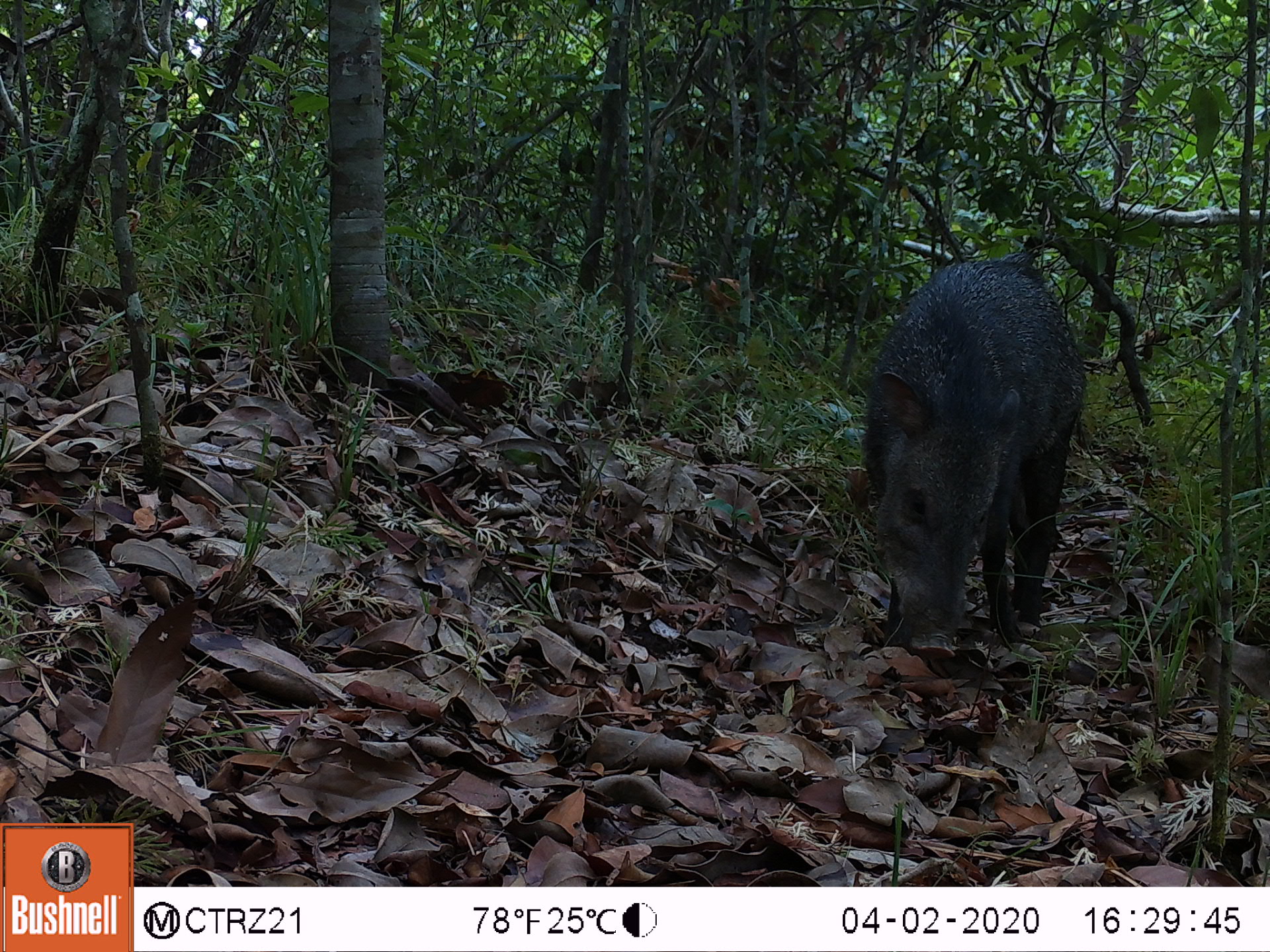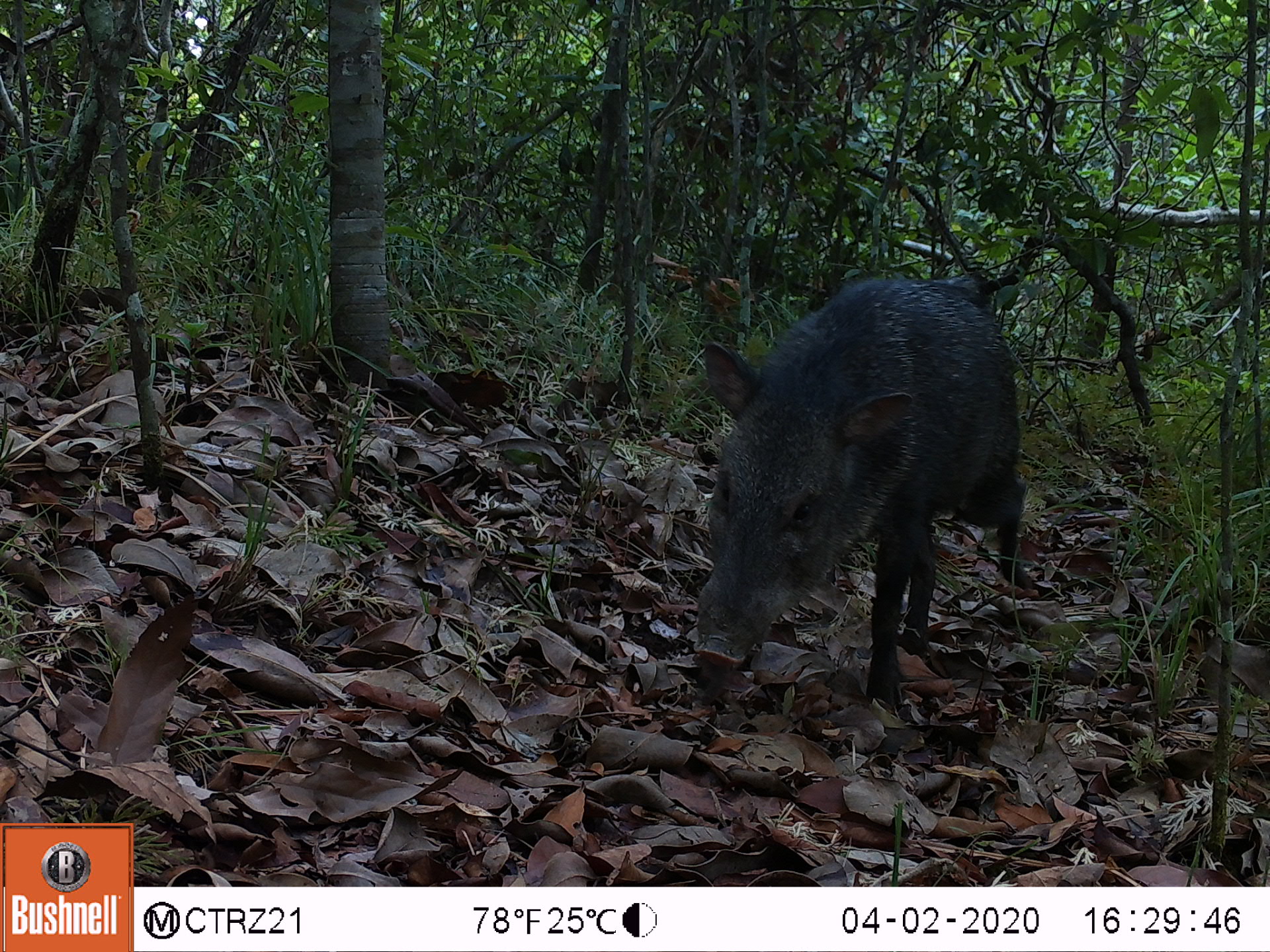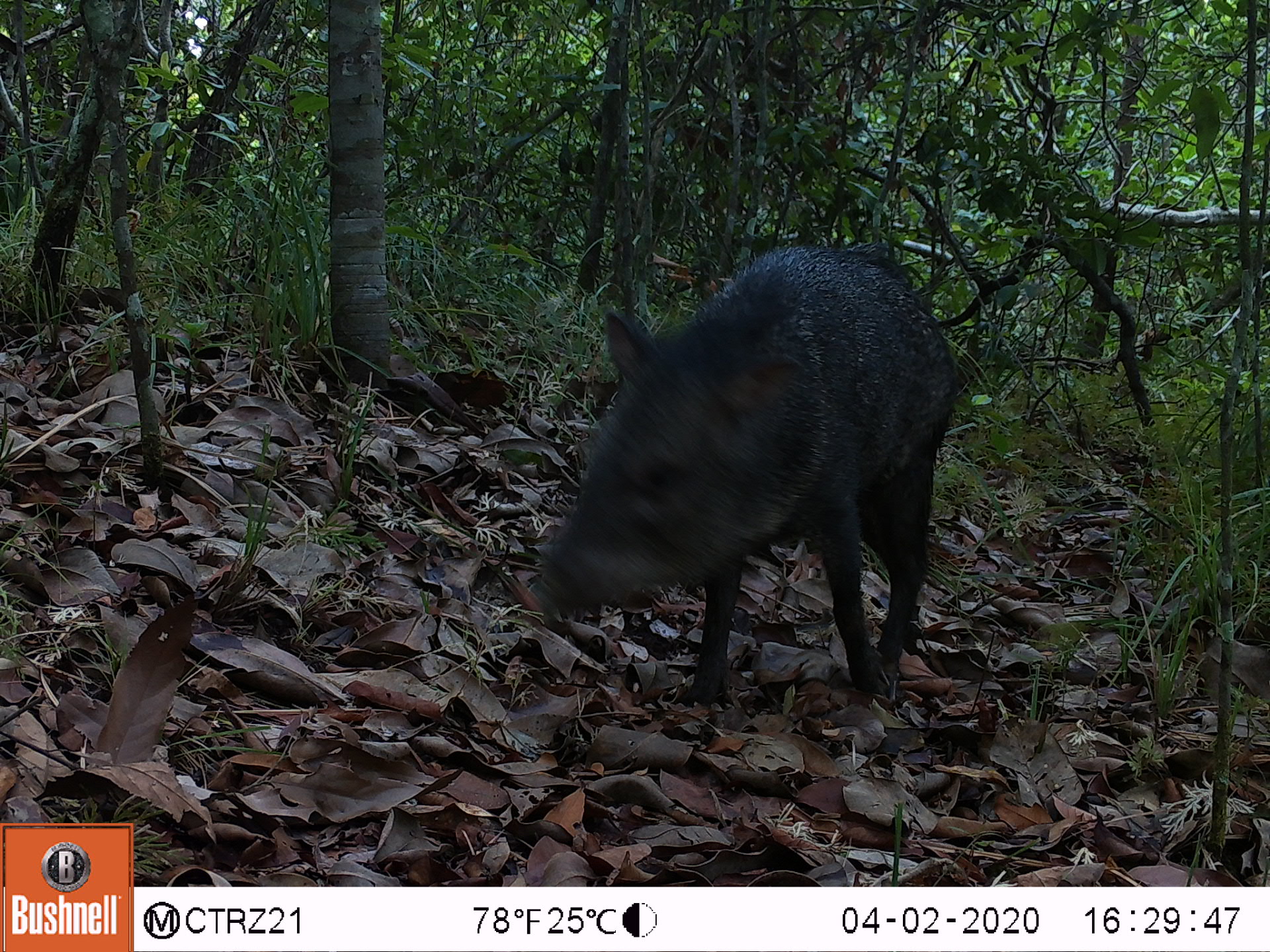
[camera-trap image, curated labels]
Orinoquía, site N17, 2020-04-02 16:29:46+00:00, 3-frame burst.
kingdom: Animalia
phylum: Chordata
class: Mammalia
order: Artiodactyla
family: Tayassuidae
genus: Pecari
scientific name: Pecari tajacu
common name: collared peccary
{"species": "collared peccary (Pecari tajacu)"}